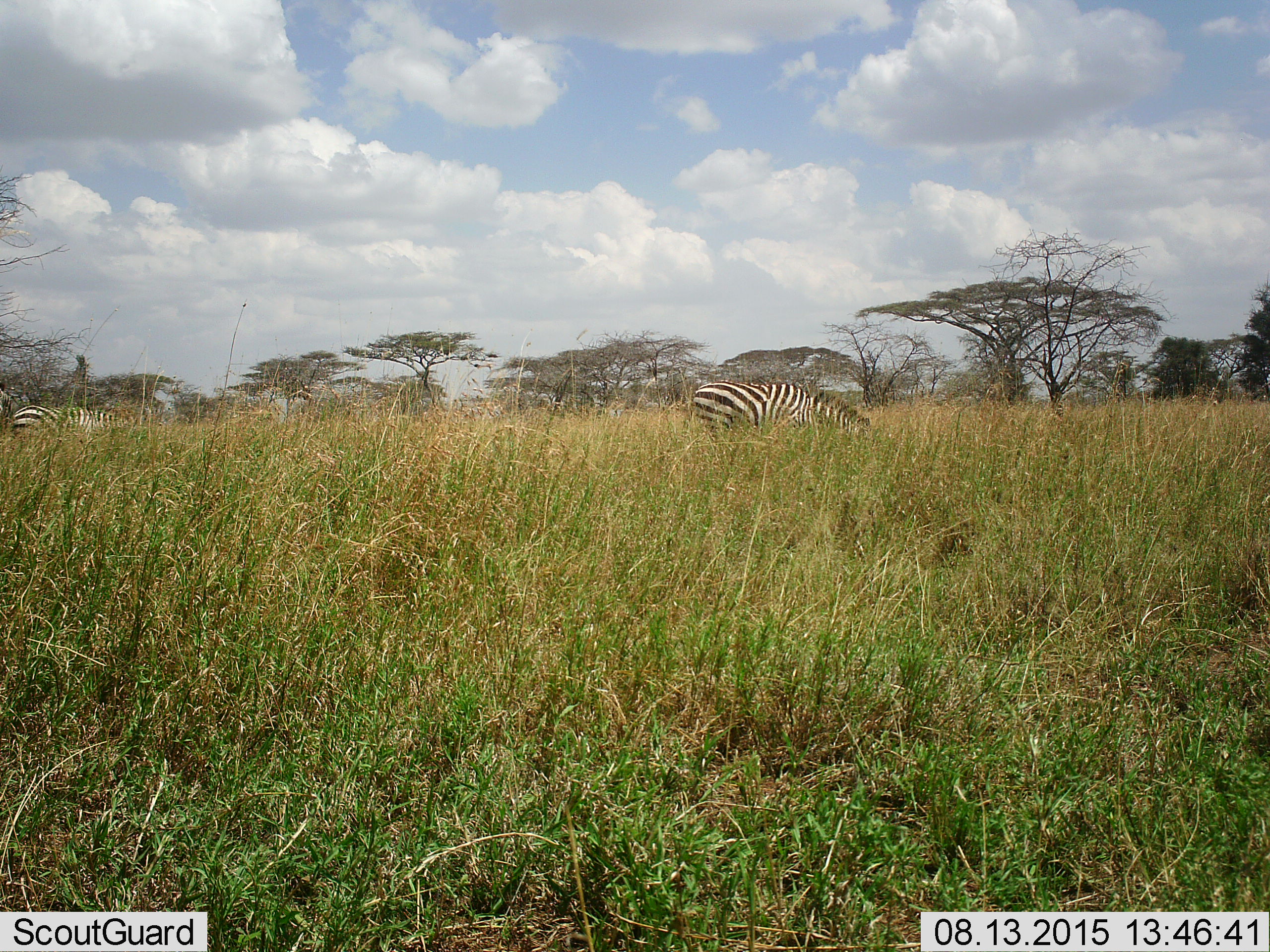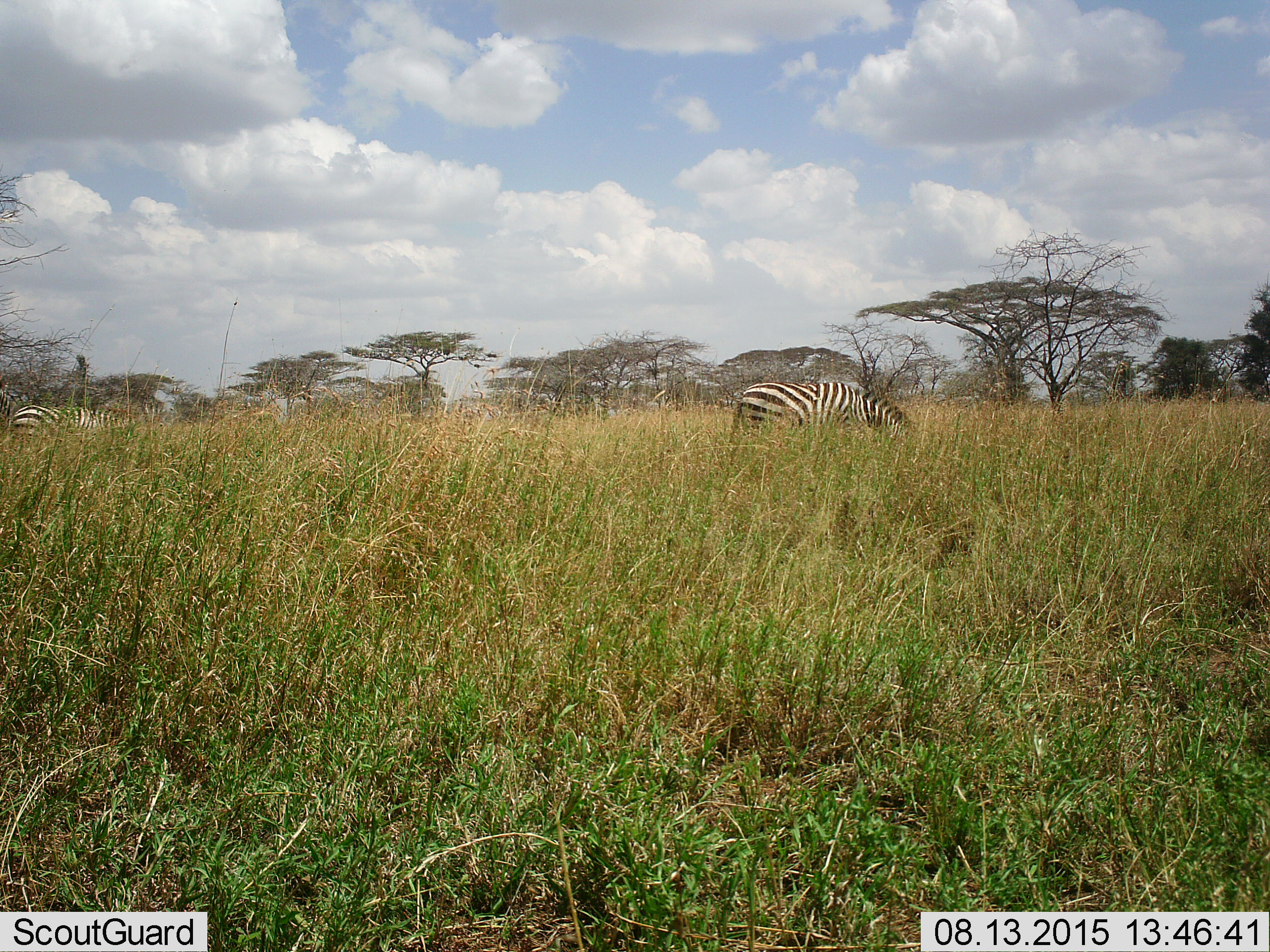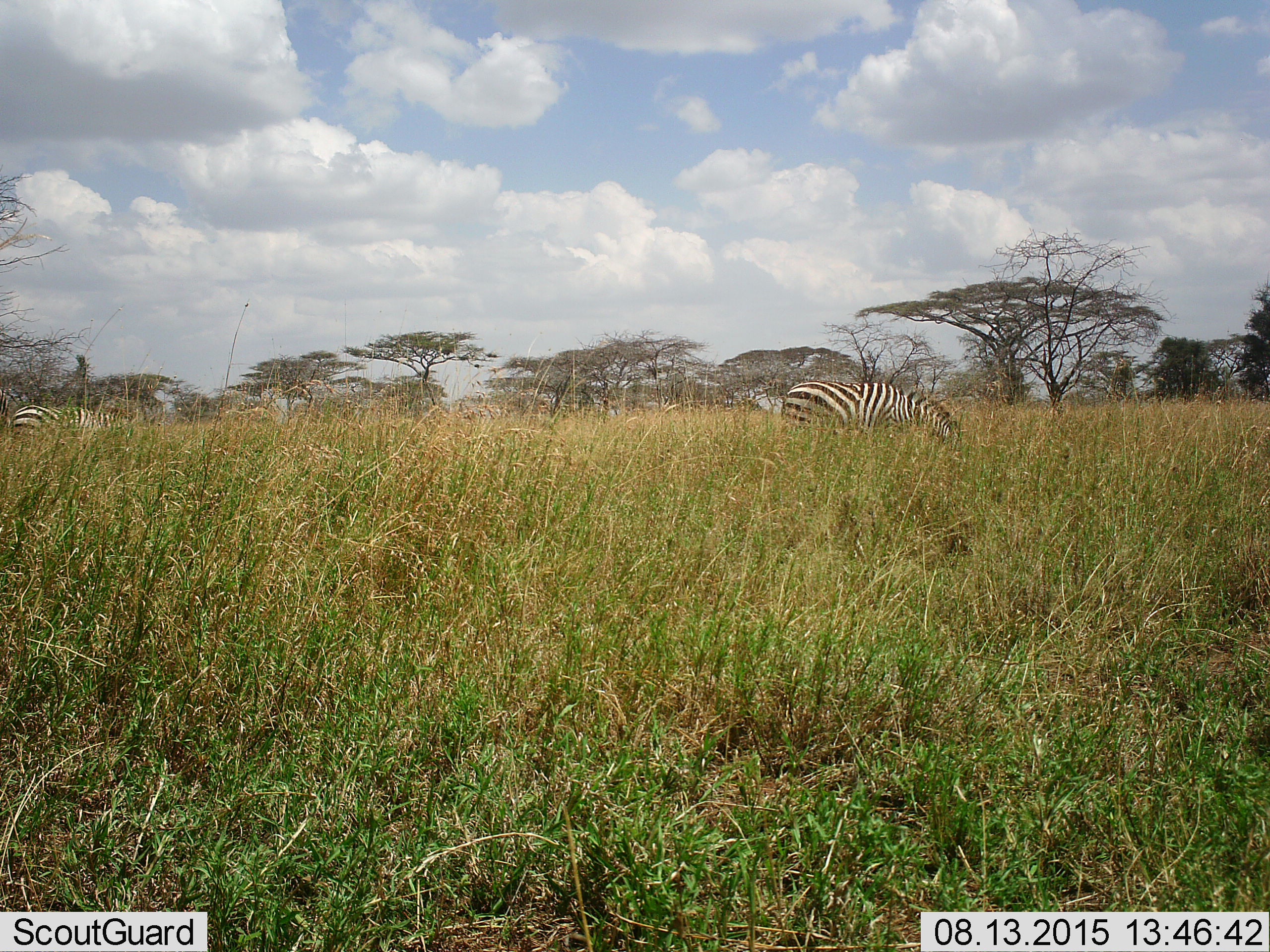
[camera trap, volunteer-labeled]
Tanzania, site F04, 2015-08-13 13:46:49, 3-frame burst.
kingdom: Animalia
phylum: Chordata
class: Mammalia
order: Perissodactyla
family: Equidae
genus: Equus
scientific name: Equus quagga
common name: plains zebra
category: zebra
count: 2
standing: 41%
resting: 0%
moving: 41%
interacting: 0%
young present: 0%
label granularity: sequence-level